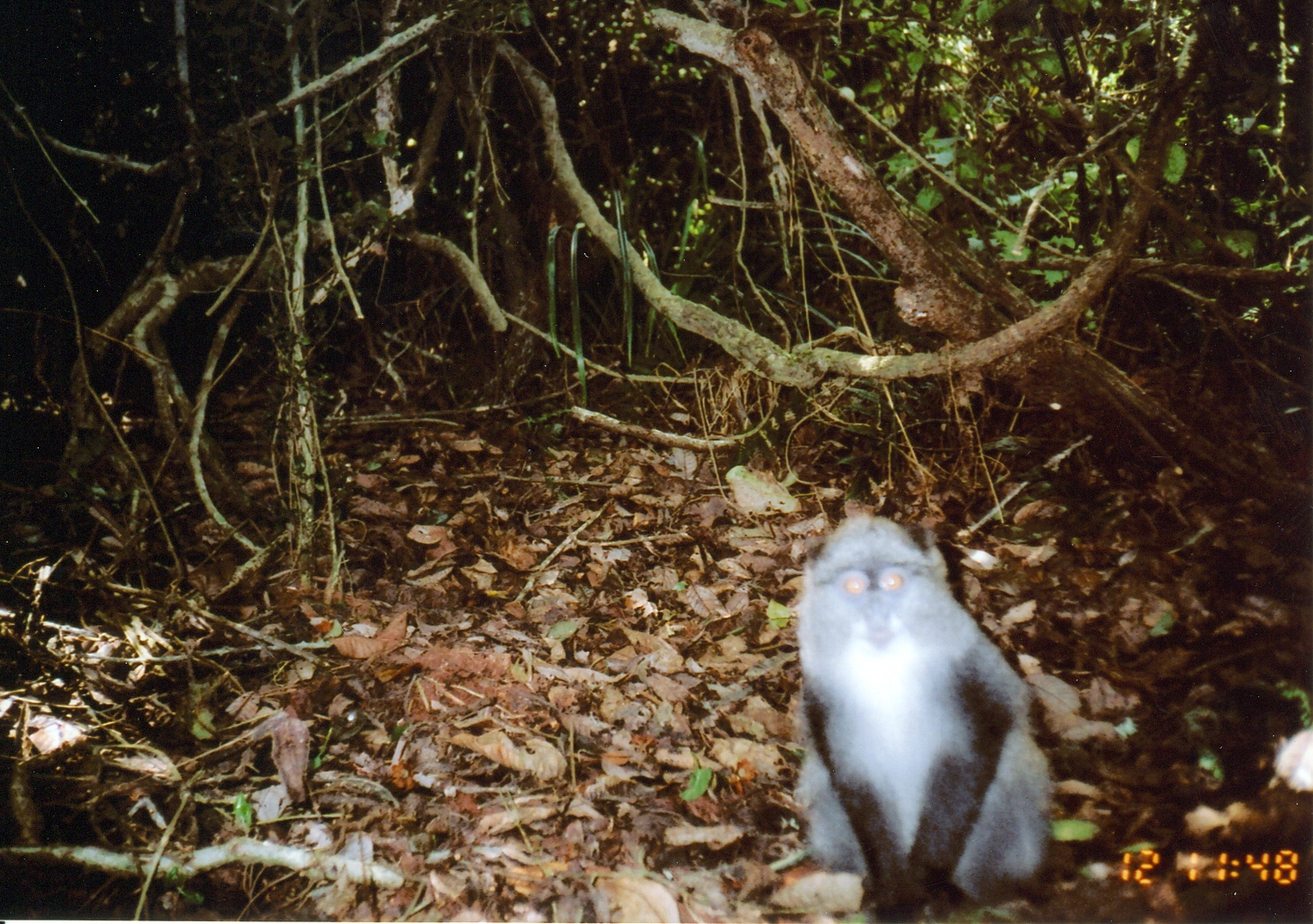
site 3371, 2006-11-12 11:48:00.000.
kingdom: Animalia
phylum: Chordata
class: Mammalia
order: Primates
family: Cercopithecidae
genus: Cercopithecus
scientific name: Cercopithecus mitis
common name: blue monkey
Cercopithecus mitis (blue monkey), count 1.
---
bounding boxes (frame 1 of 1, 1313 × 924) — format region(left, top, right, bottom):
cercopithecus mitis: region(795, 507, 1052, 922)